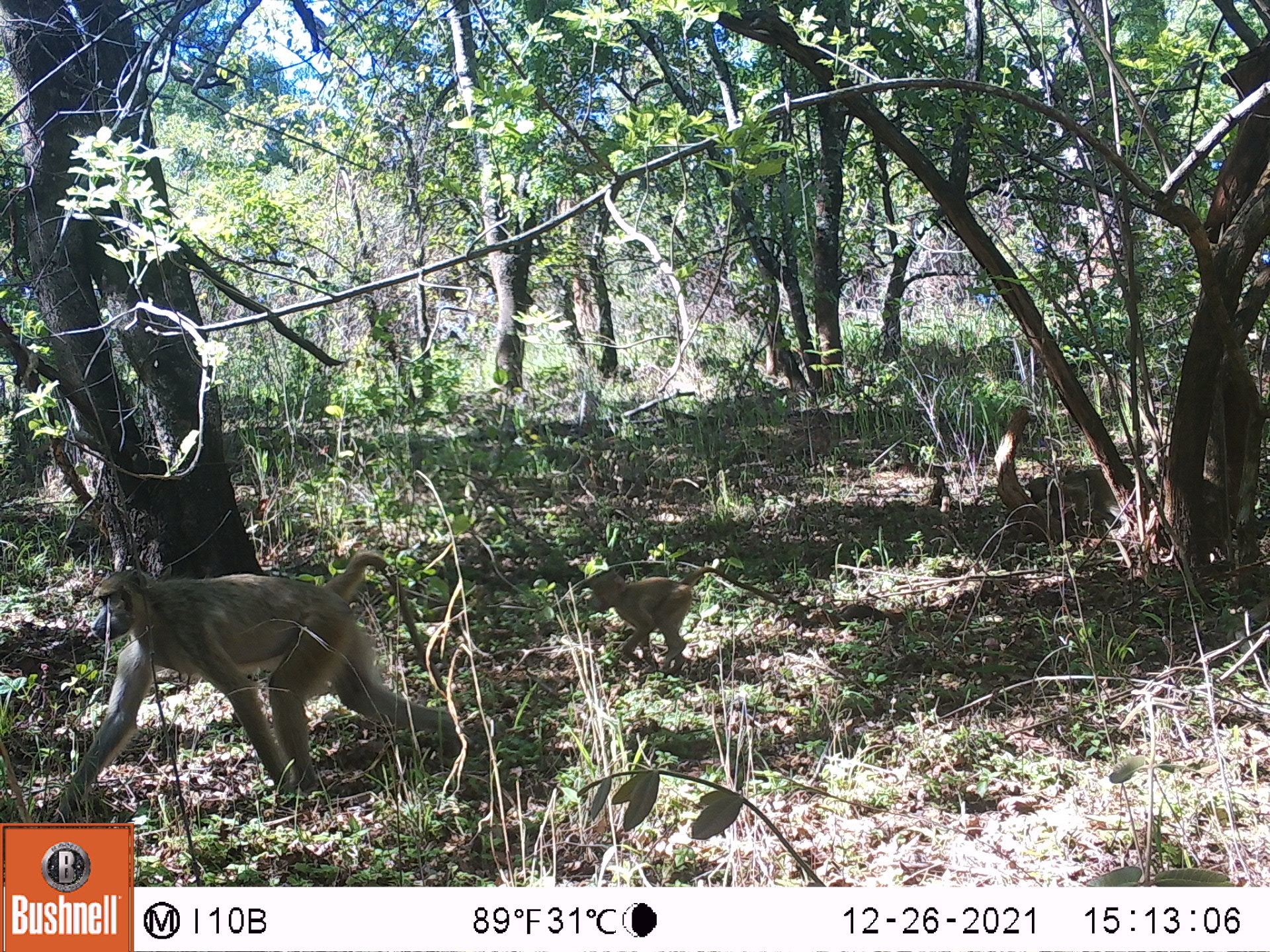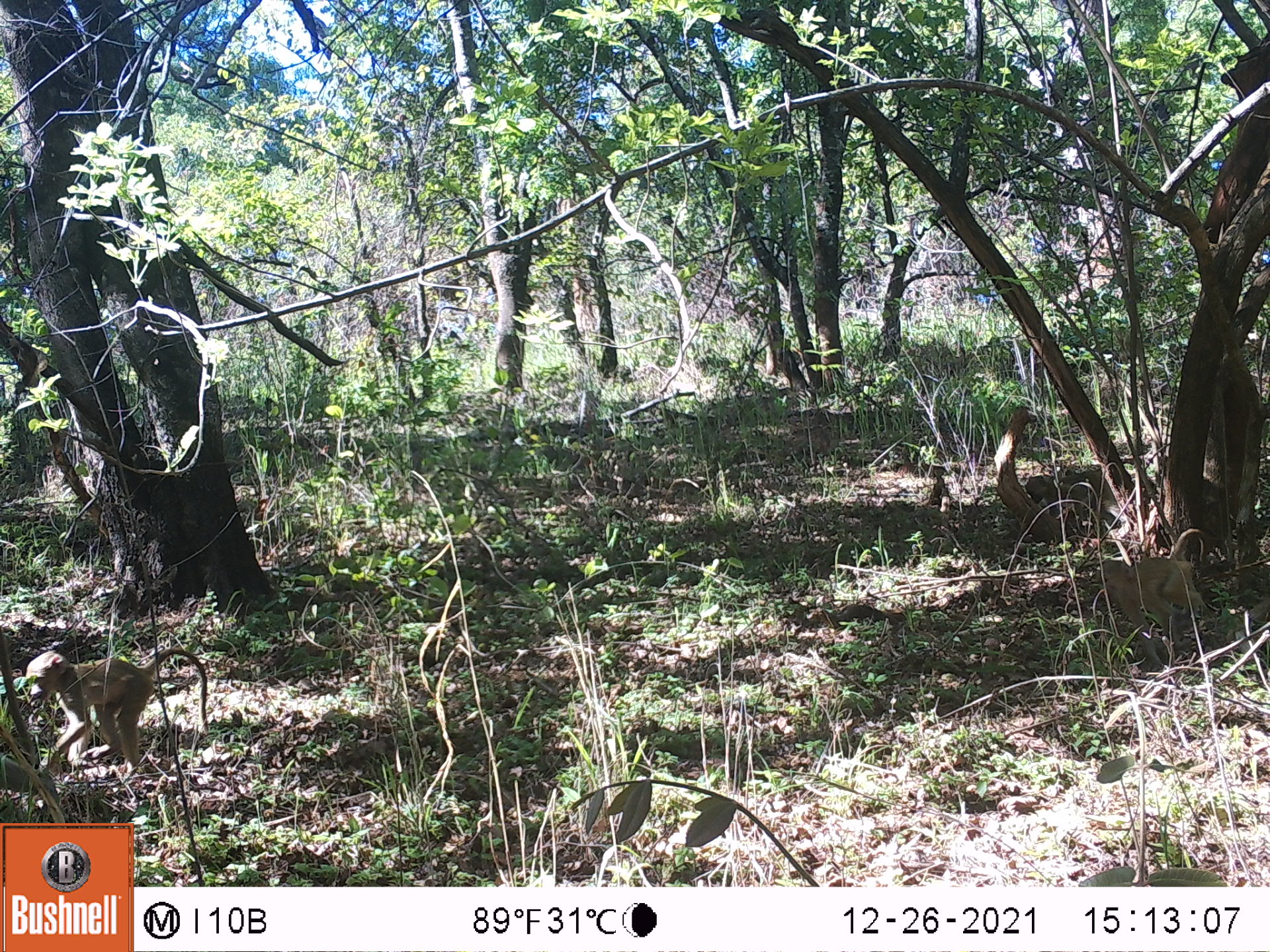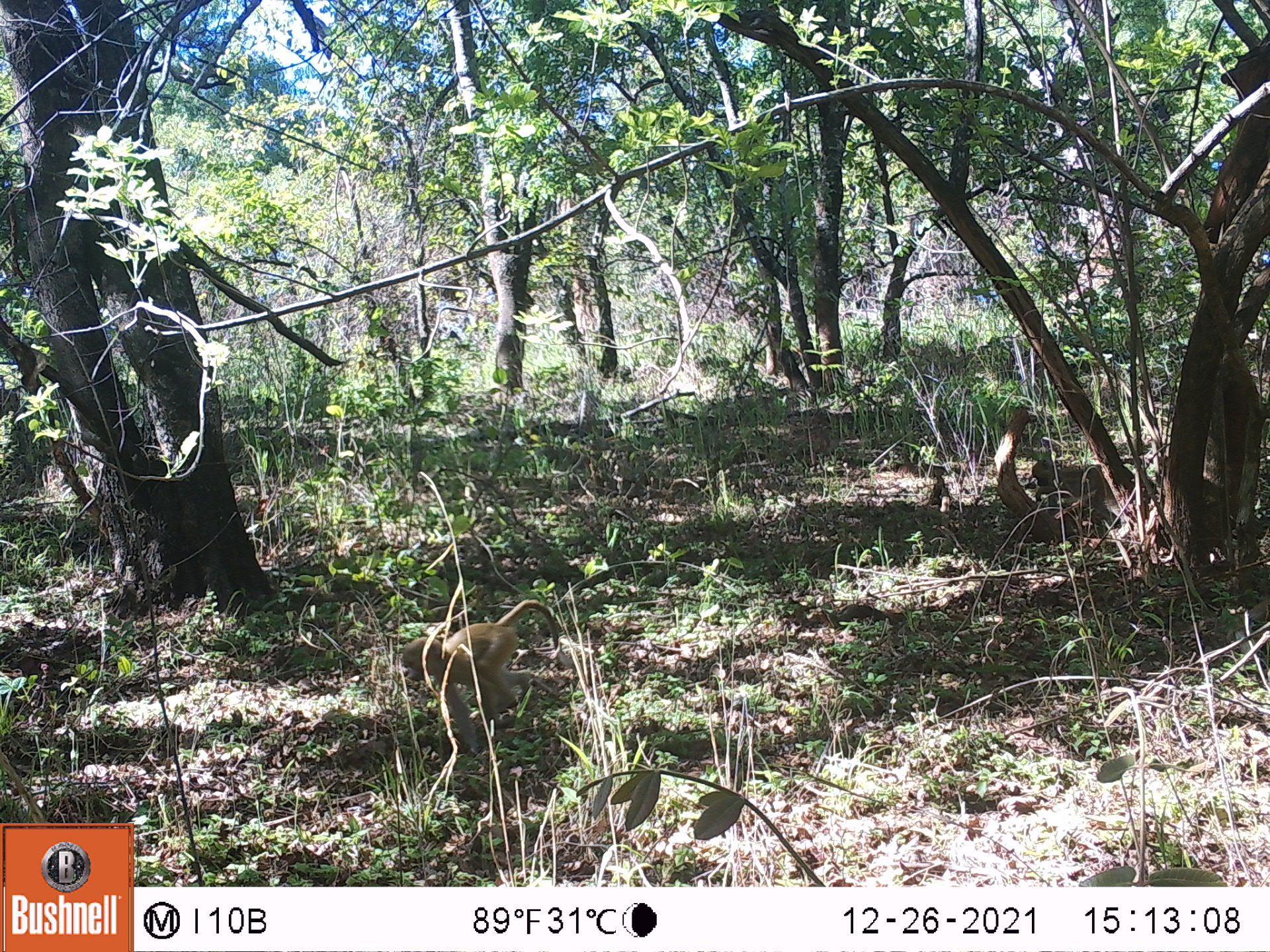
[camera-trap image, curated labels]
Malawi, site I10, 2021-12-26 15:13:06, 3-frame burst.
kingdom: Animalia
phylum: Chordata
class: Mammalia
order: Primates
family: Cercopithecidae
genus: Papio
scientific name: Papio cynocephalus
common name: yellow baboon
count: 3